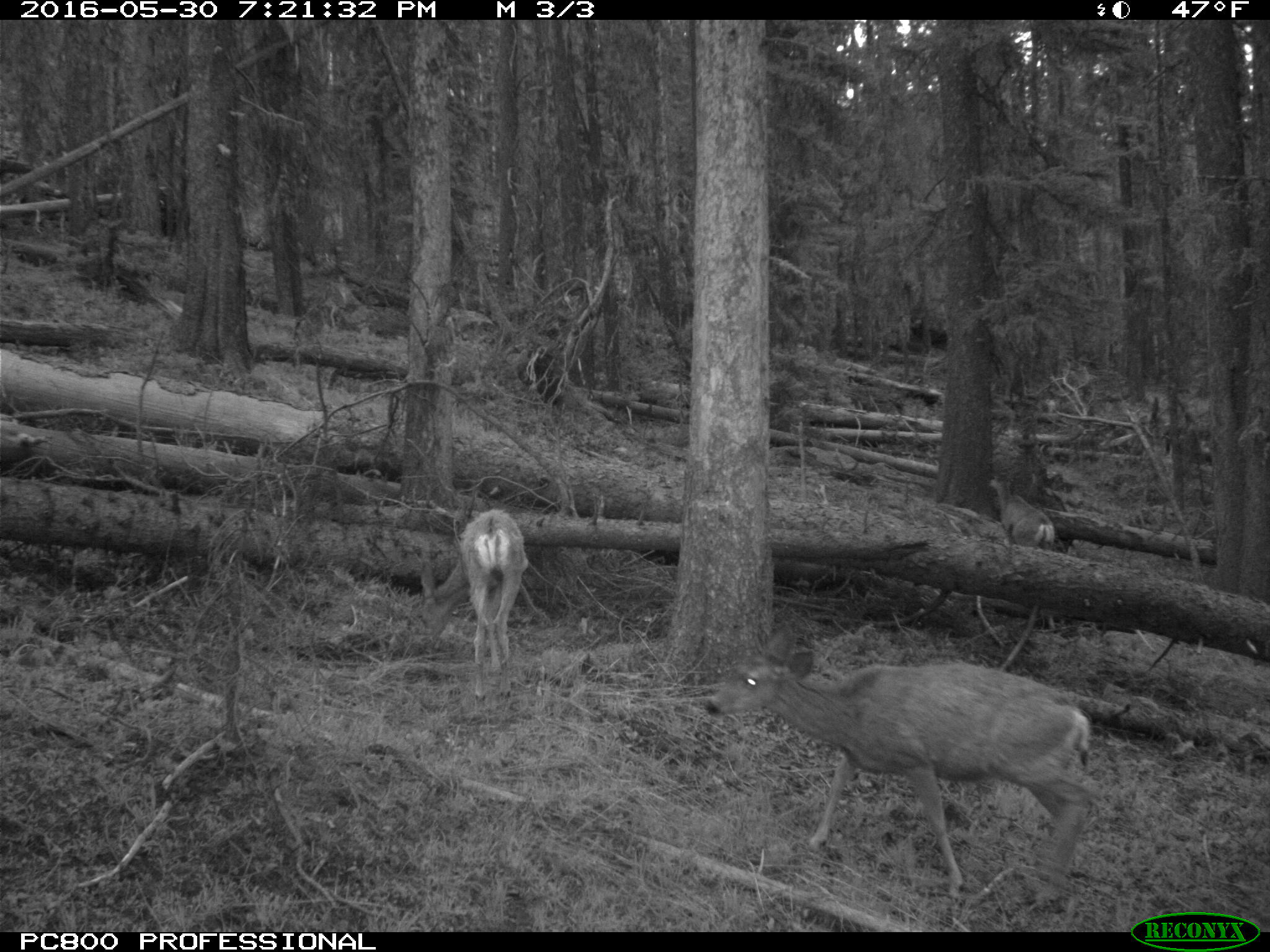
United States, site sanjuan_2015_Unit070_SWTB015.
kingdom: Animalia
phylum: Chordata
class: Mammalia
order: Artiodactyla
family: Cervidae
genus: Odocoileus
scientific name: Odocoileus hemionus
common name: mule deer